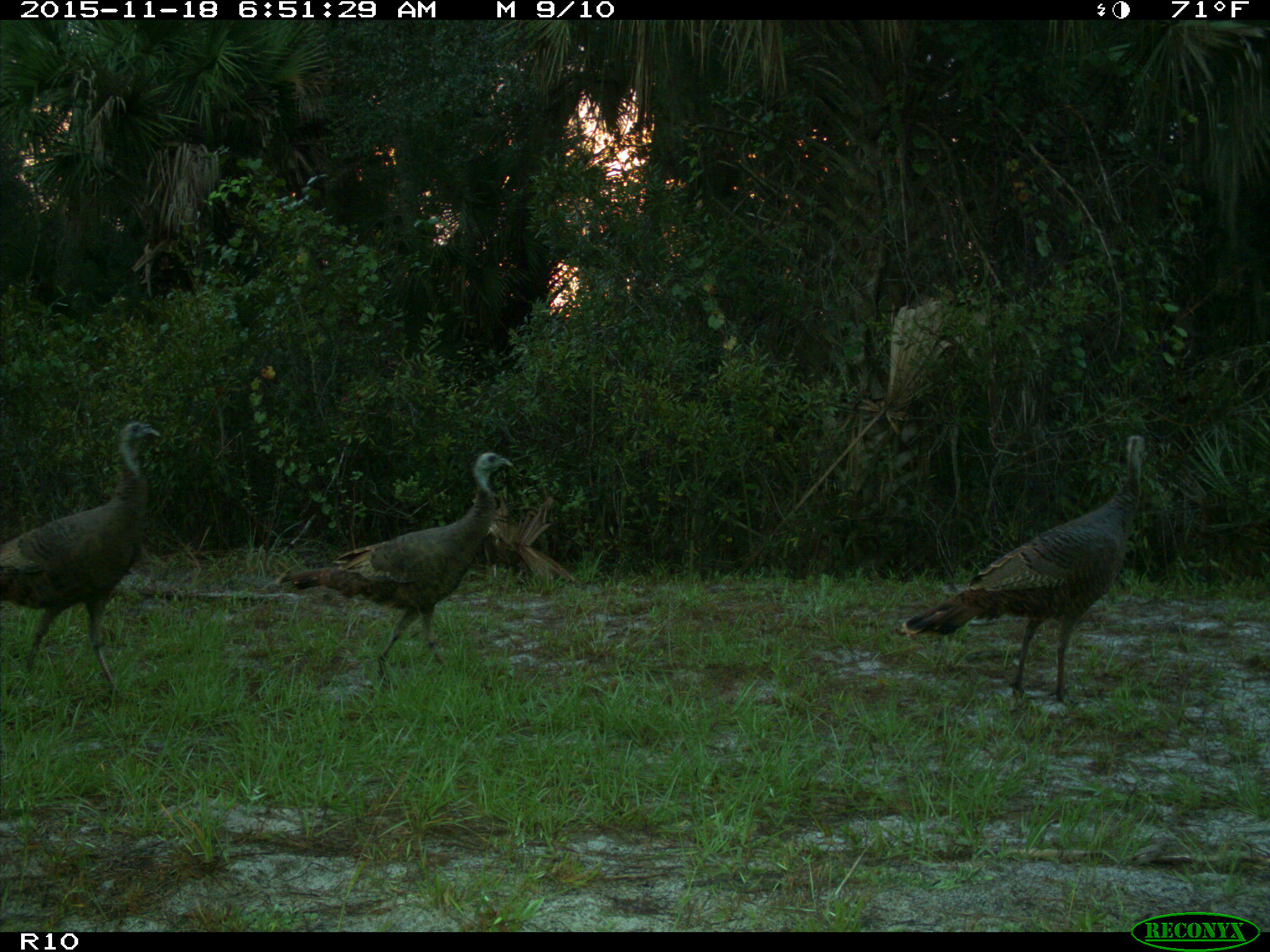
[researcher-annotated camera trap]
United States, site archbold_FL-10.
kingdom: Animalia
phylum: Chordata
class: Aves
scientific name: Aves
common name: birds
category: unidentified bird